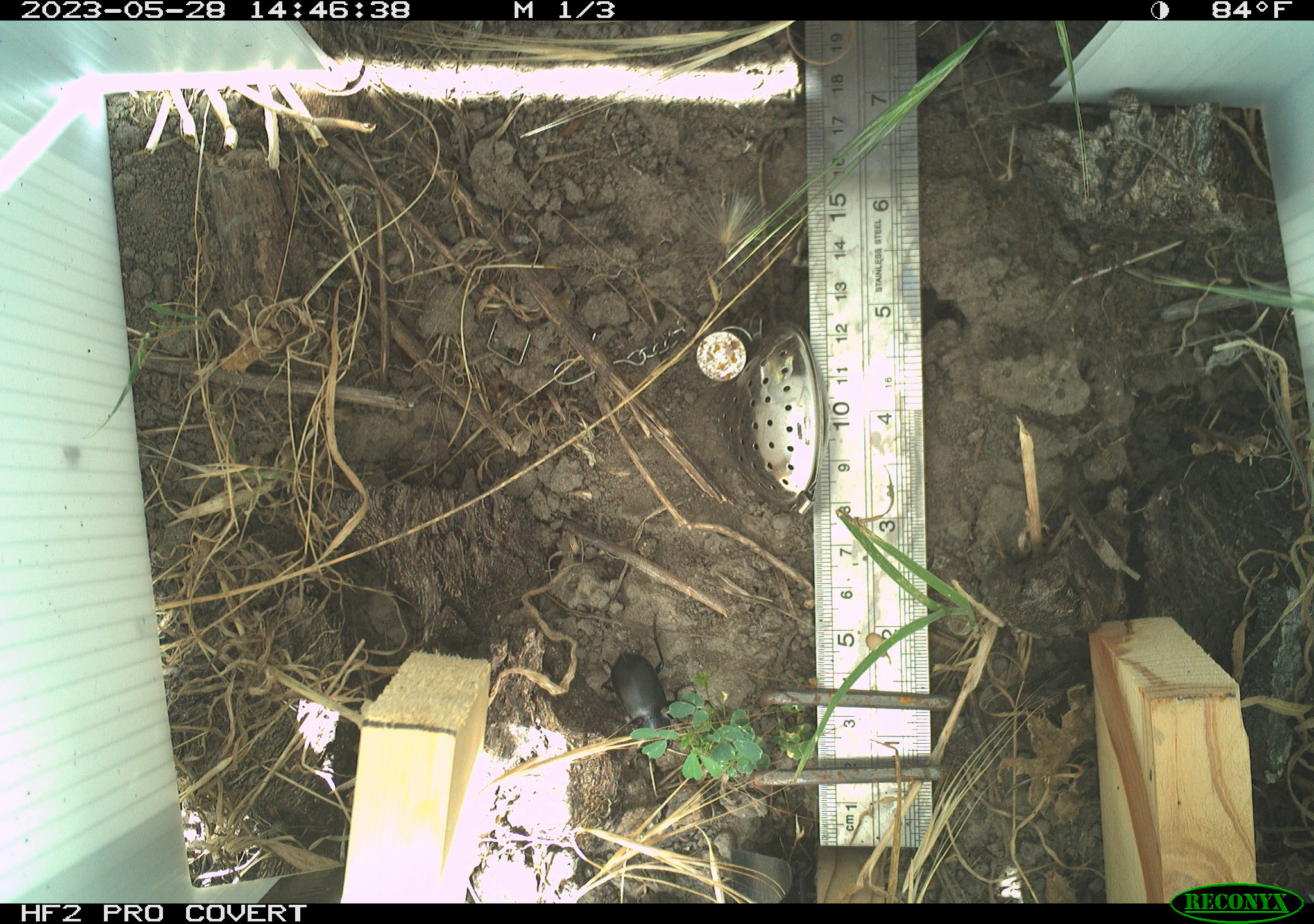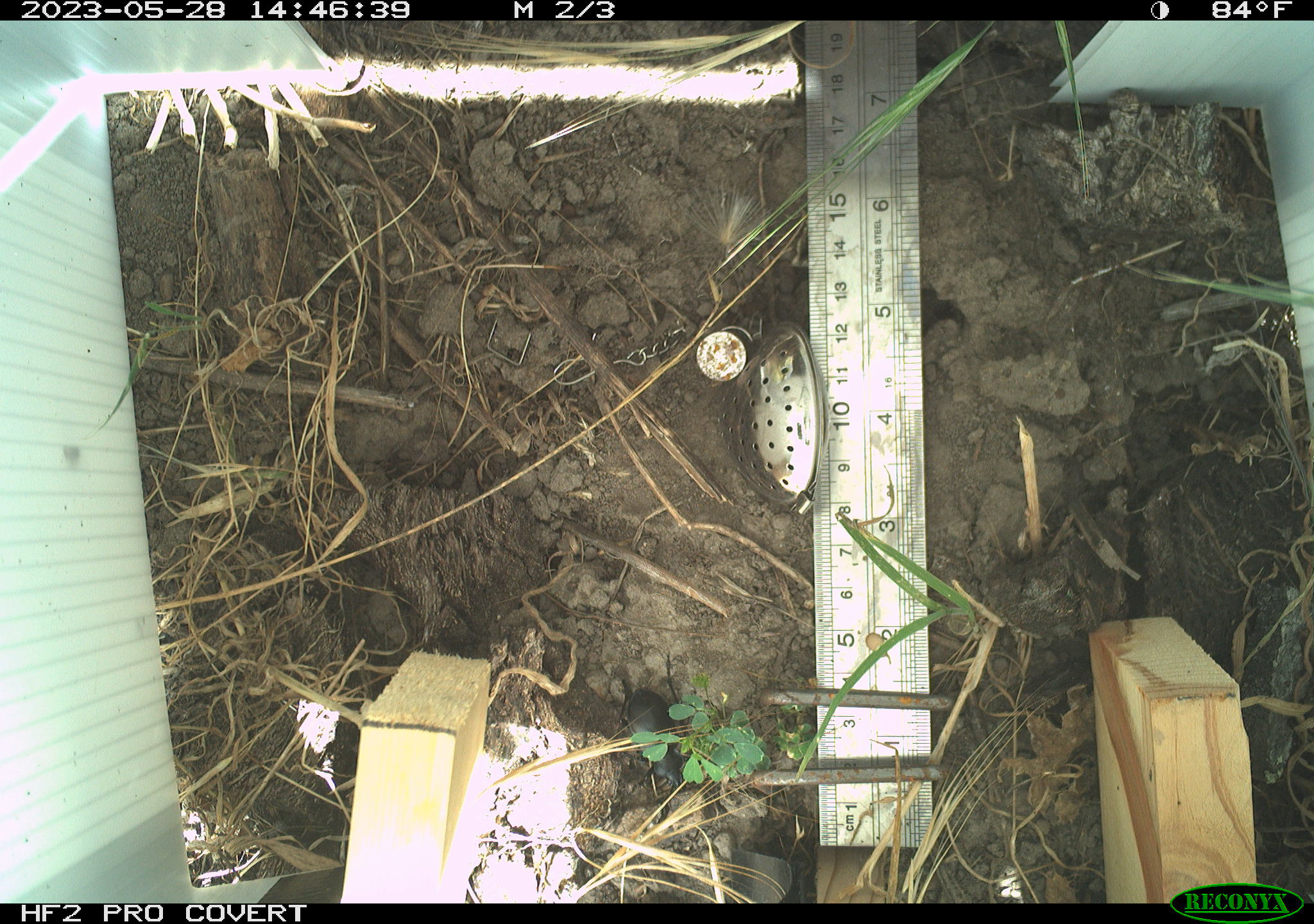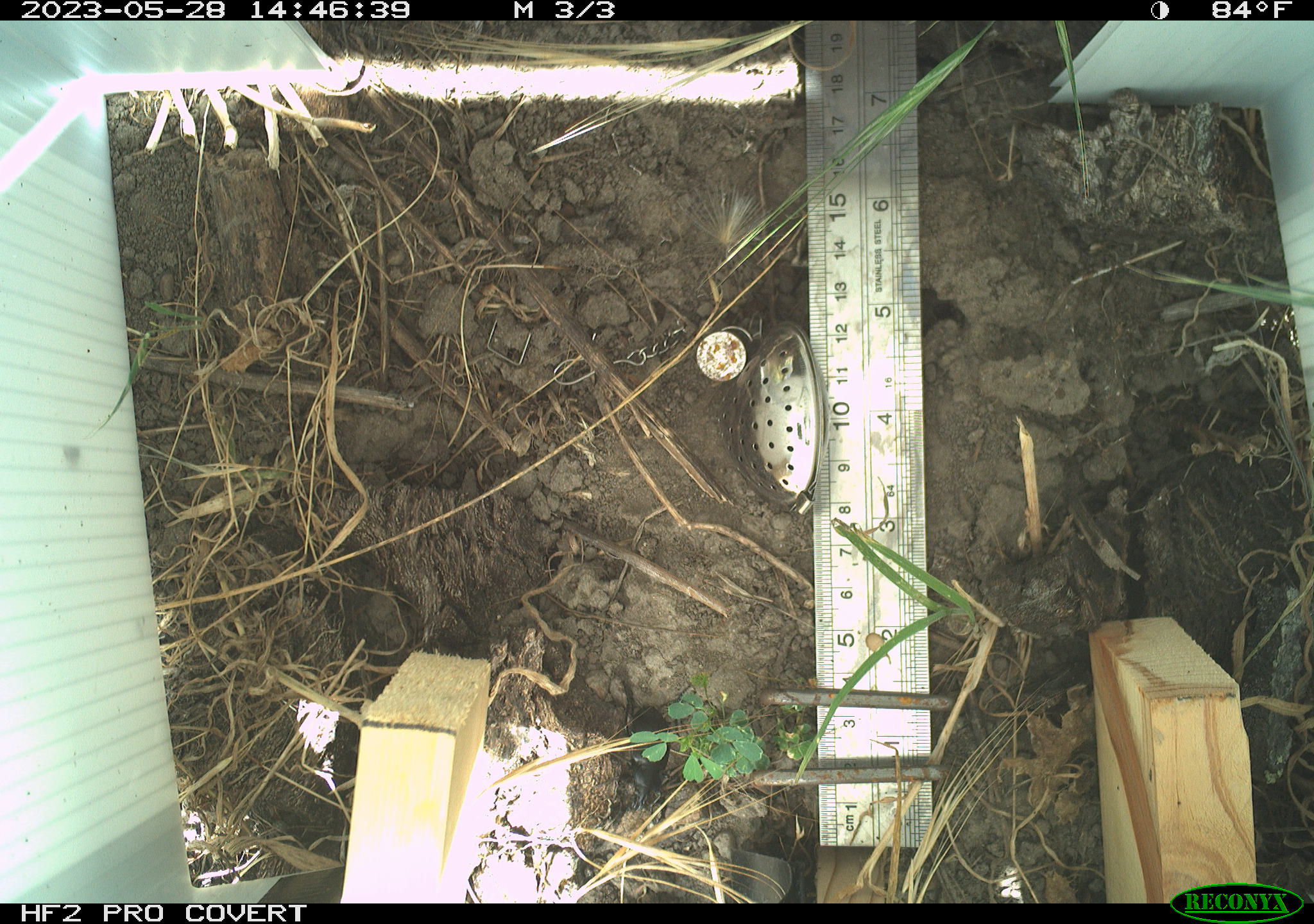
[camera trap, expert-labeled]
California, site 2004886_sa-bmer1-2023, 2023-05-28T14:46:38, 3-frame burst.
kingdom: Animalia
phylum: Arthropoda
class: Insecta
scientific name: Insecta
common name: insect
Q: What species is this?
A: Insect (Insecta).